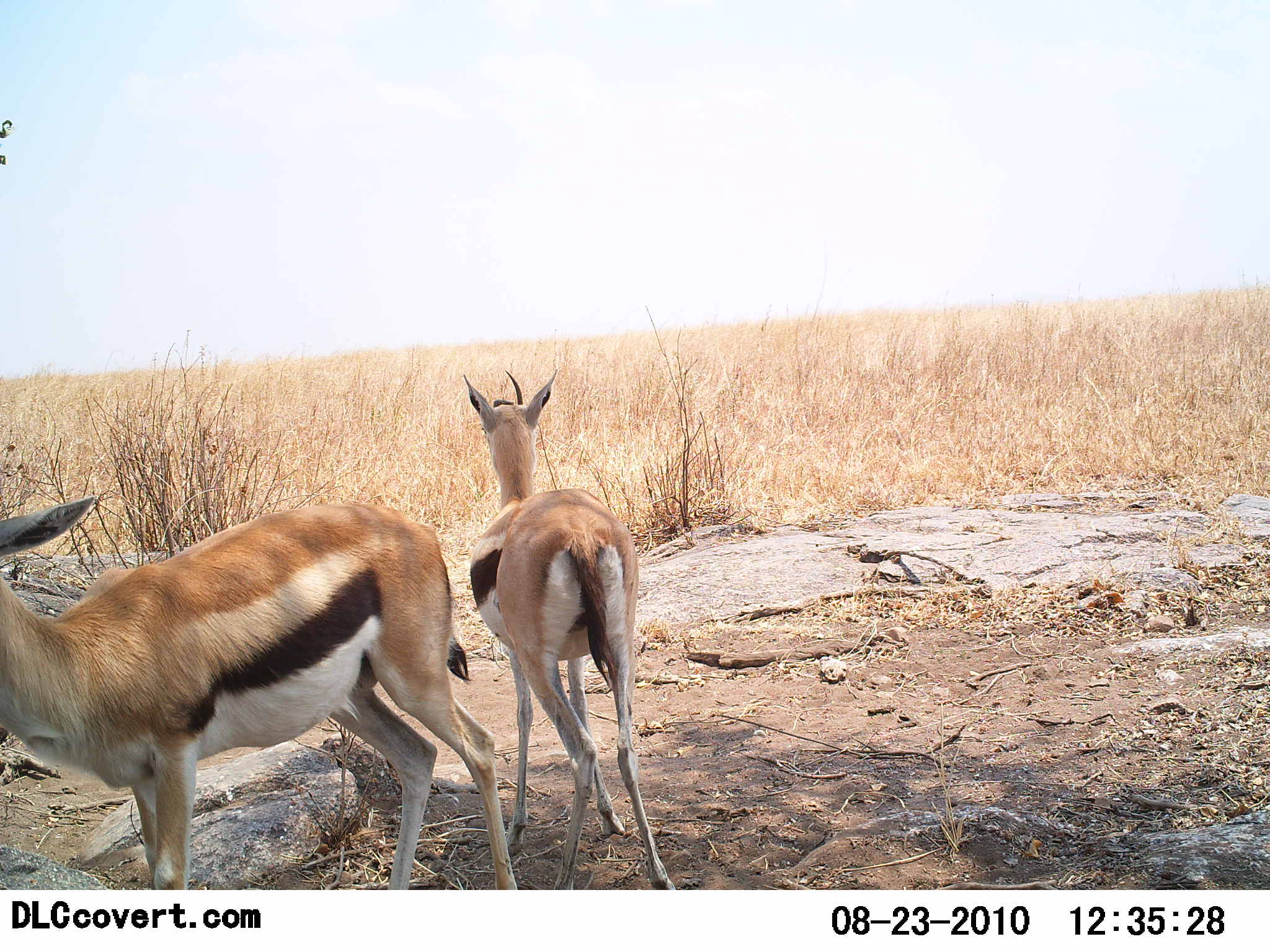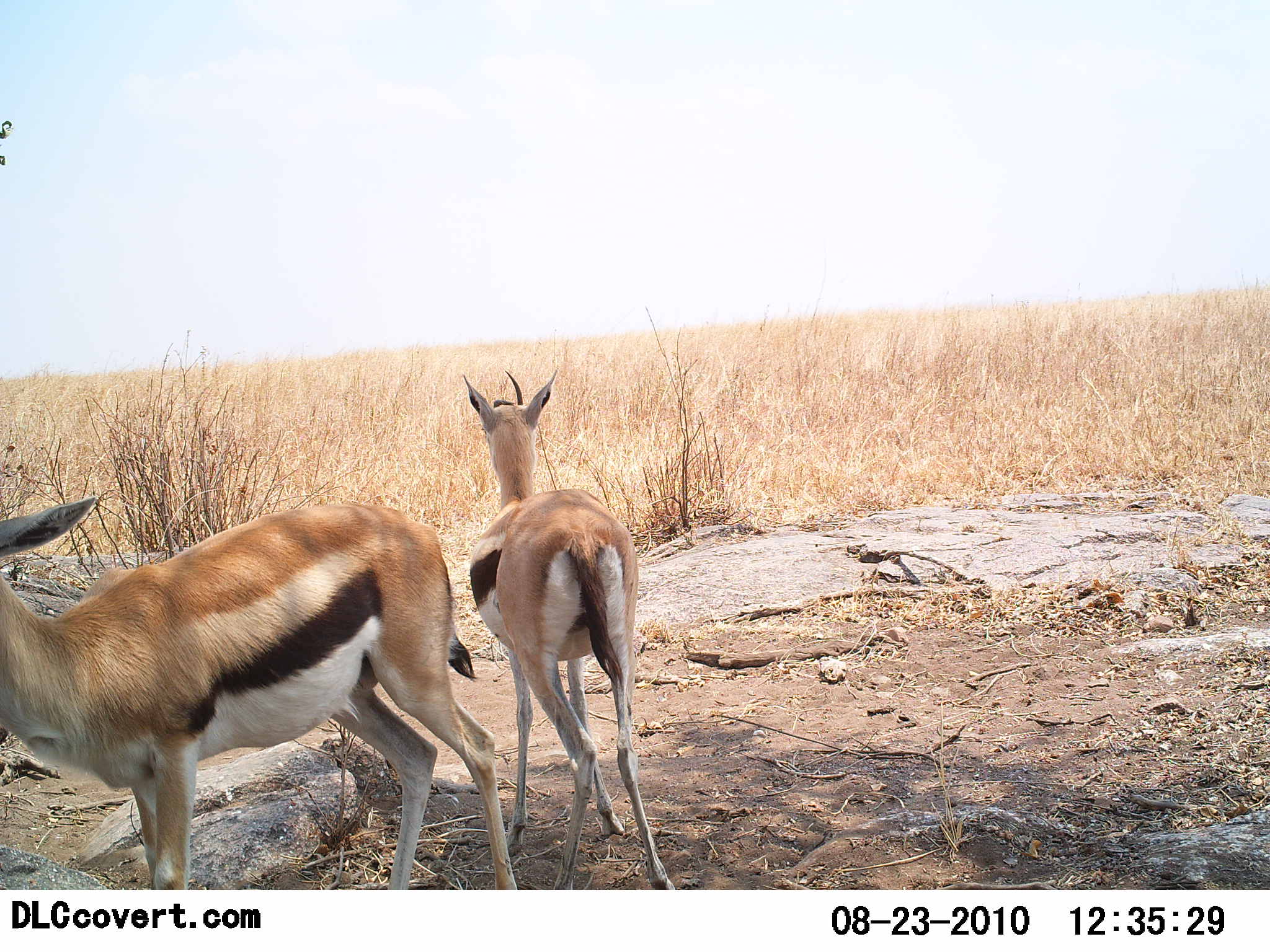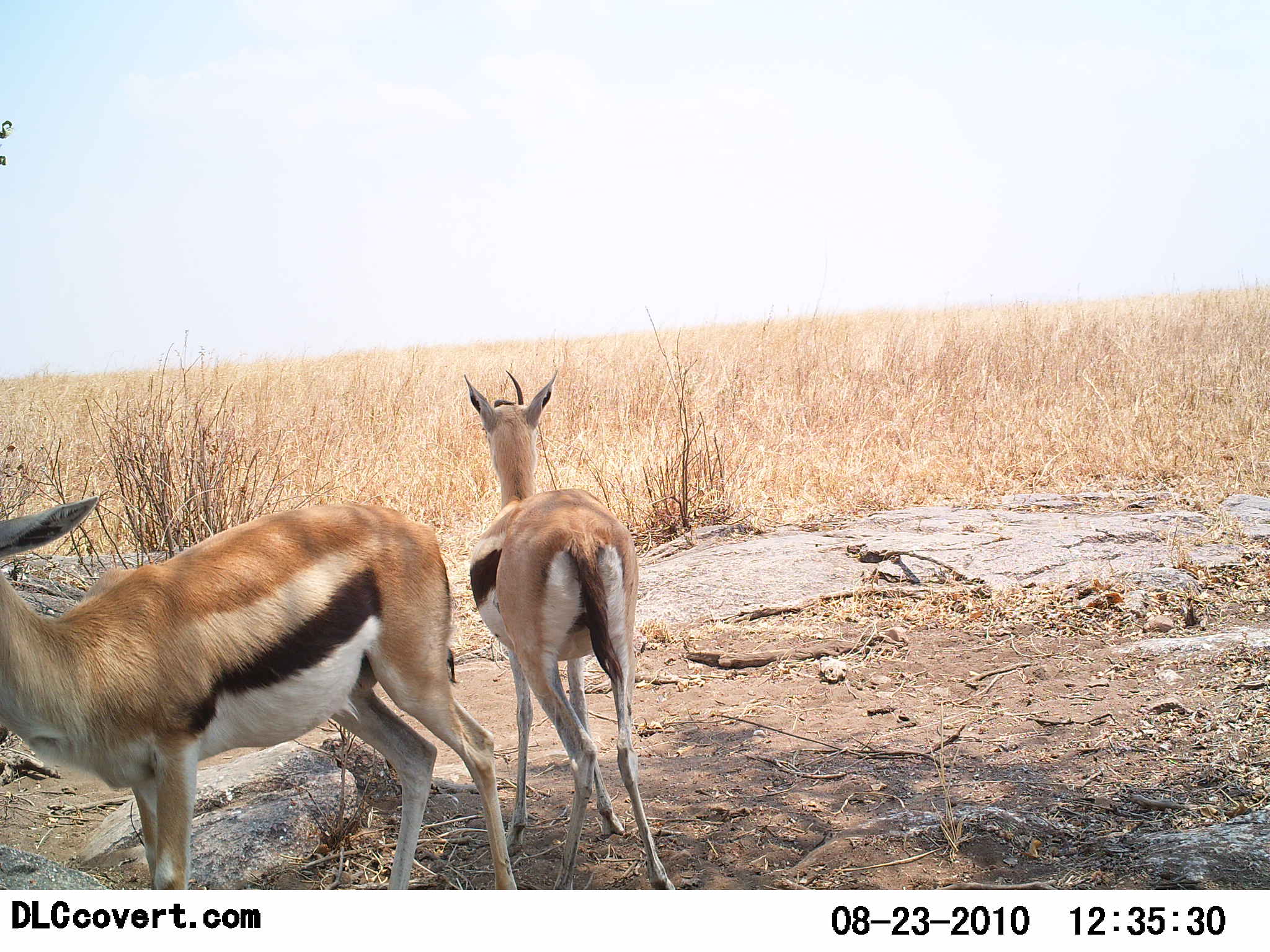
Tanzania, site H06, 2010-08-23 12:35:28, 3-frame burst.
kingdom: Animalia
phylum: Chordata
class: Mammalia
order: Artiodactyla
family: Bovidae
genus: Eudorcas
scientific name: Eudorcas thomsonii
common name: thomson's gazelle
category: gazellethomsons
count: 2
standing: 93%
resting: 0%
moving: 7%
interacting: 7%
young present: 0%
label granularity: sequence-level